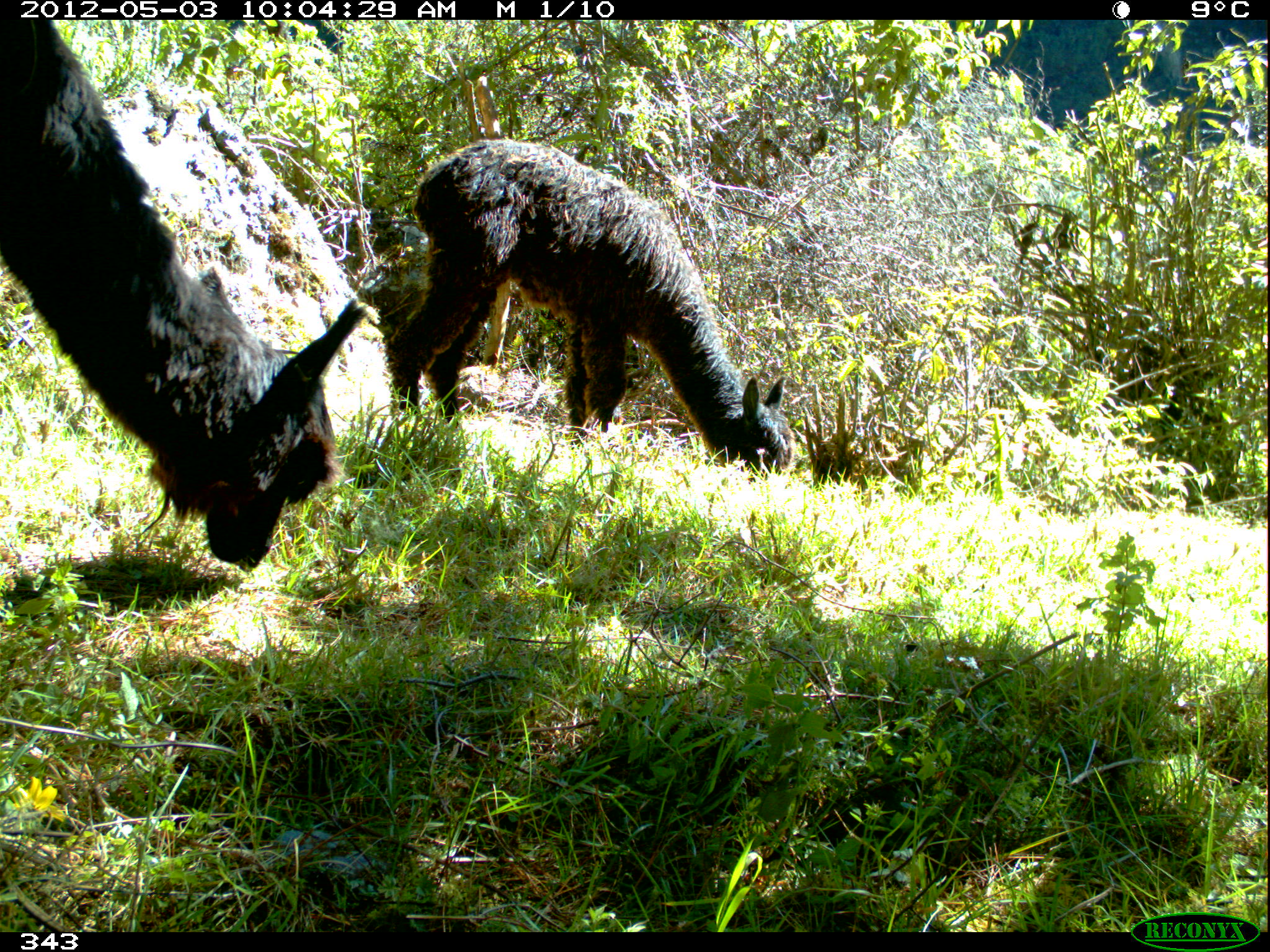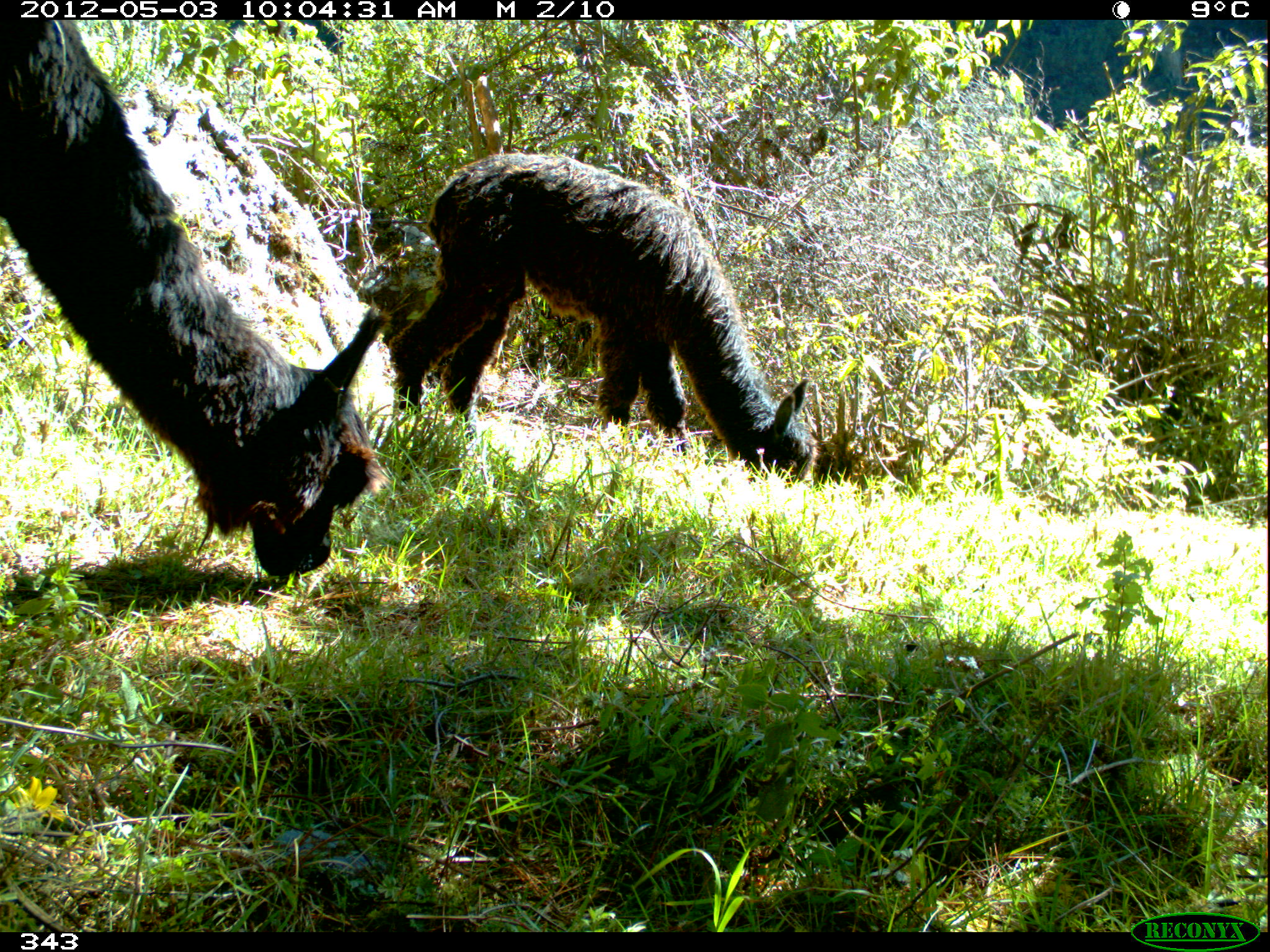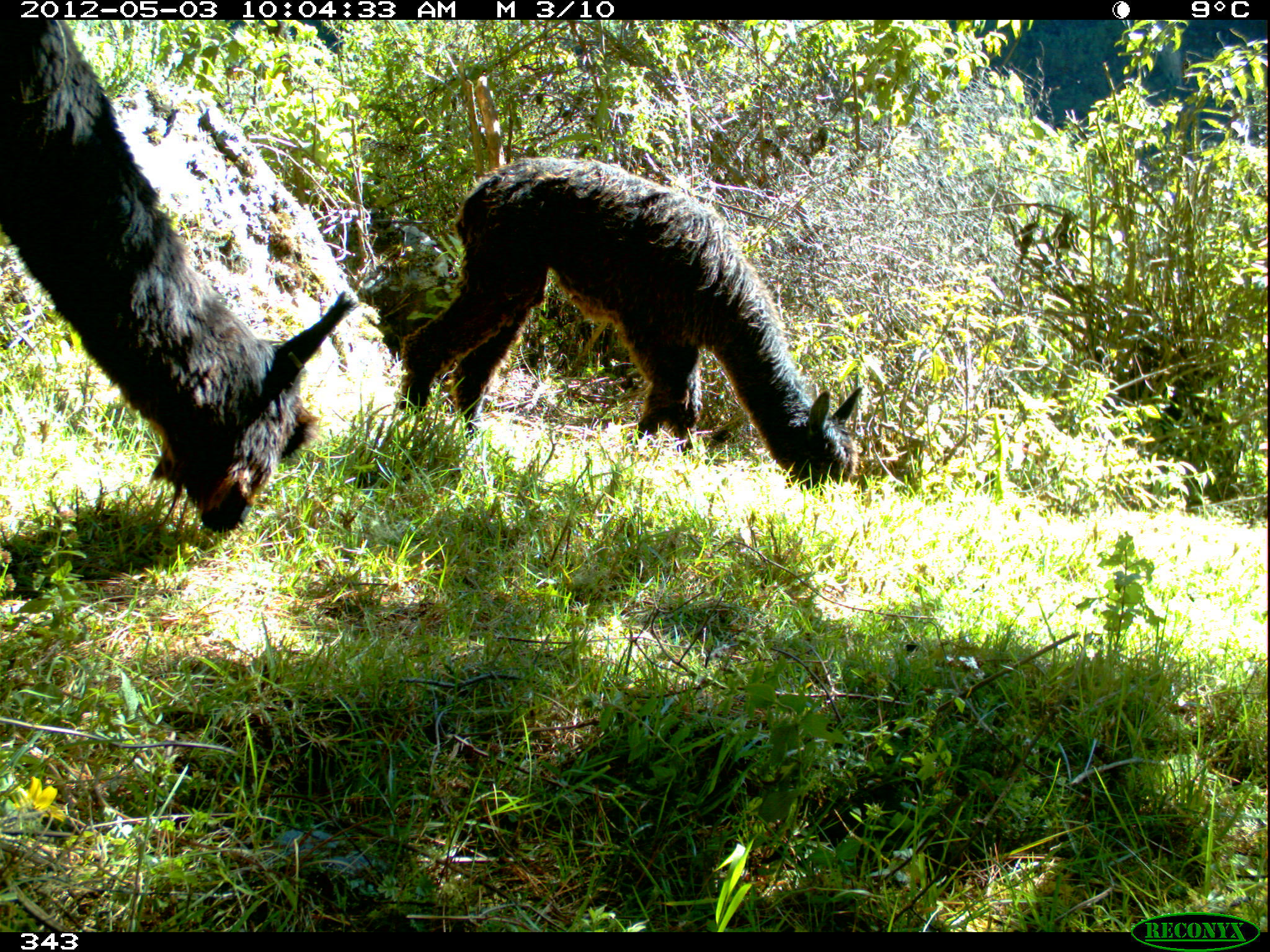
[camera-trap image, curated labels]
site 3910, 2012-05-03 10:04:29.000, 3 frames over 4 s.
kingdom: Animalia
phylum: Chordata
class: Mammalia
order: Artiodactyla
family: Camelidae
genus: Vicugna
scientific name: Vicugna pacos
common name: alpaca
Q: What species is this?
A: Vicugna pacos (alpaca).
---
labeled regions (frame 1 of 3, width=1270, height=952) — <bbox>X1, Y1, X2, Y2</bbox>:
vicugna pacos: <bbox>0, 13, 368, 572</bbox>; <bbox>383, 138, 796, 478</bbox>